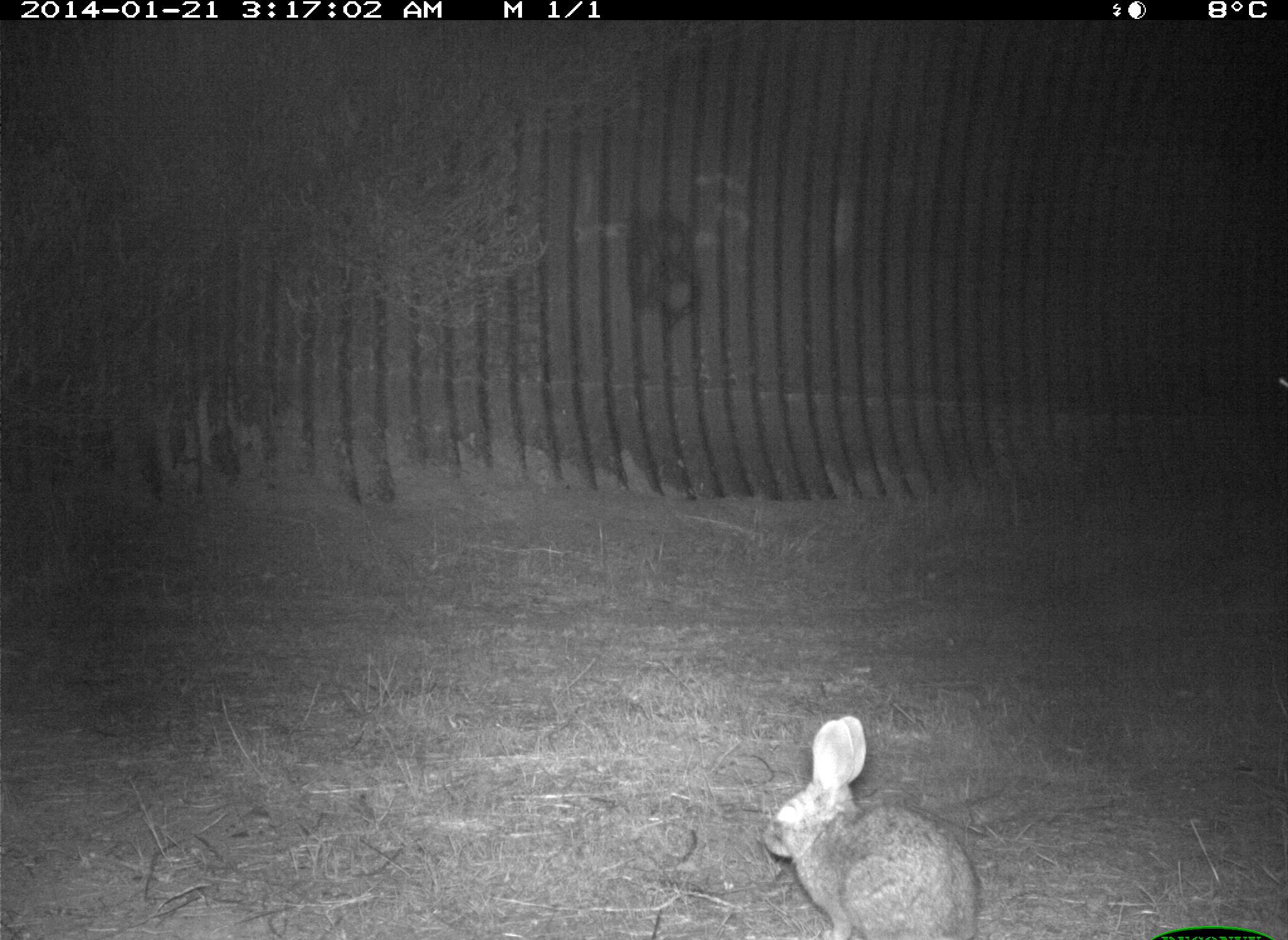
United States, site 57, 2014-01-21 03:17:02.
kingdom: Animalia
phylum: Chordata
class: Mammalia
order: Lagomorpha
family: Leporidae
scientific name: Leporidae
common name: rabbits and hares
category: rabbit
Rabbit (rabbits and hares) (Leporidae).